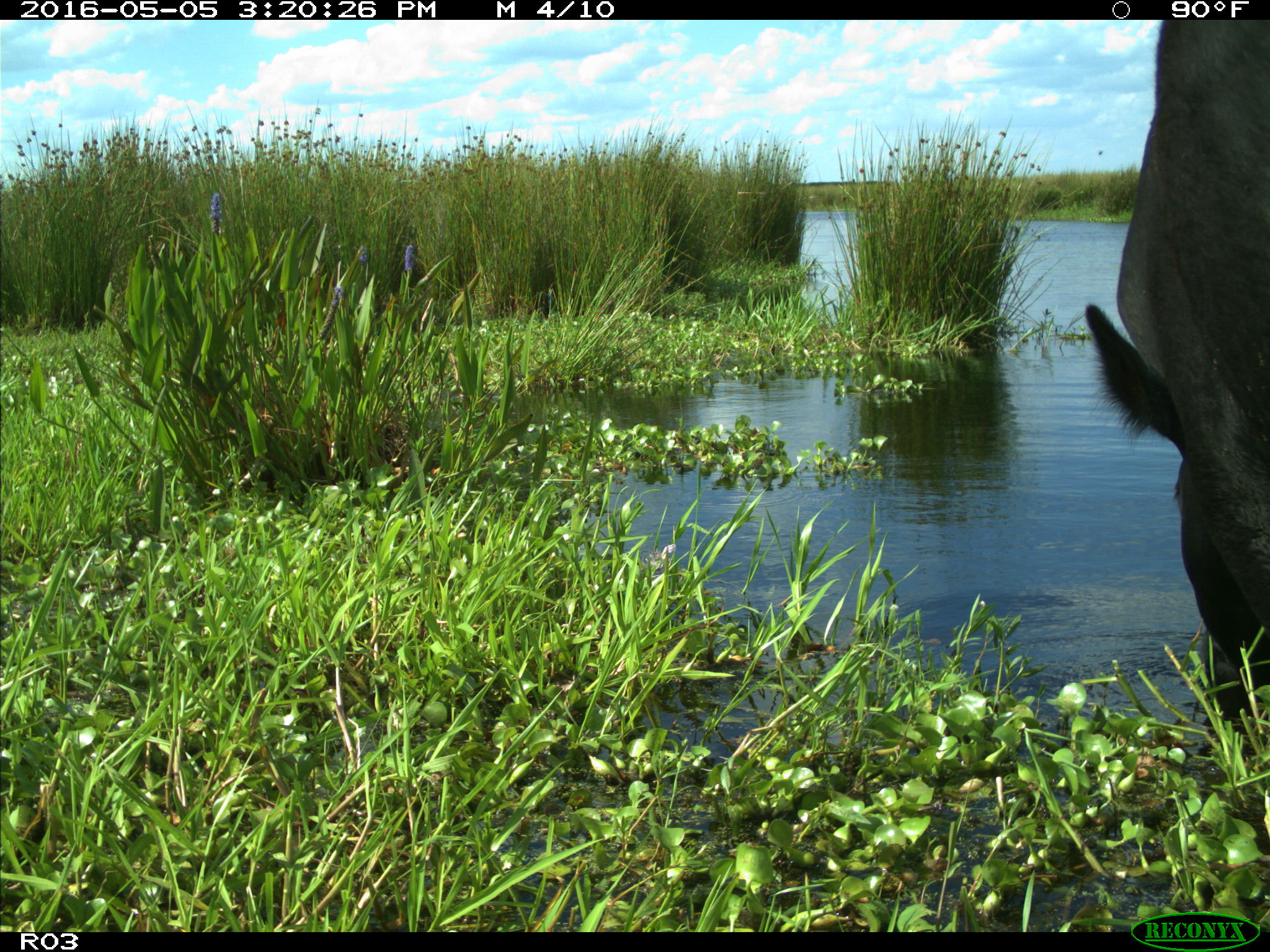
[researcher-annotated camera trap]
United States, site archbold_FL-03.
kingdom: Animalia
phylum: Chordata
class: Mammalia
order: Artiodactyla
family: Bovidae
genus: Bos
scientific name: Bos taurus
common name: domestic cow